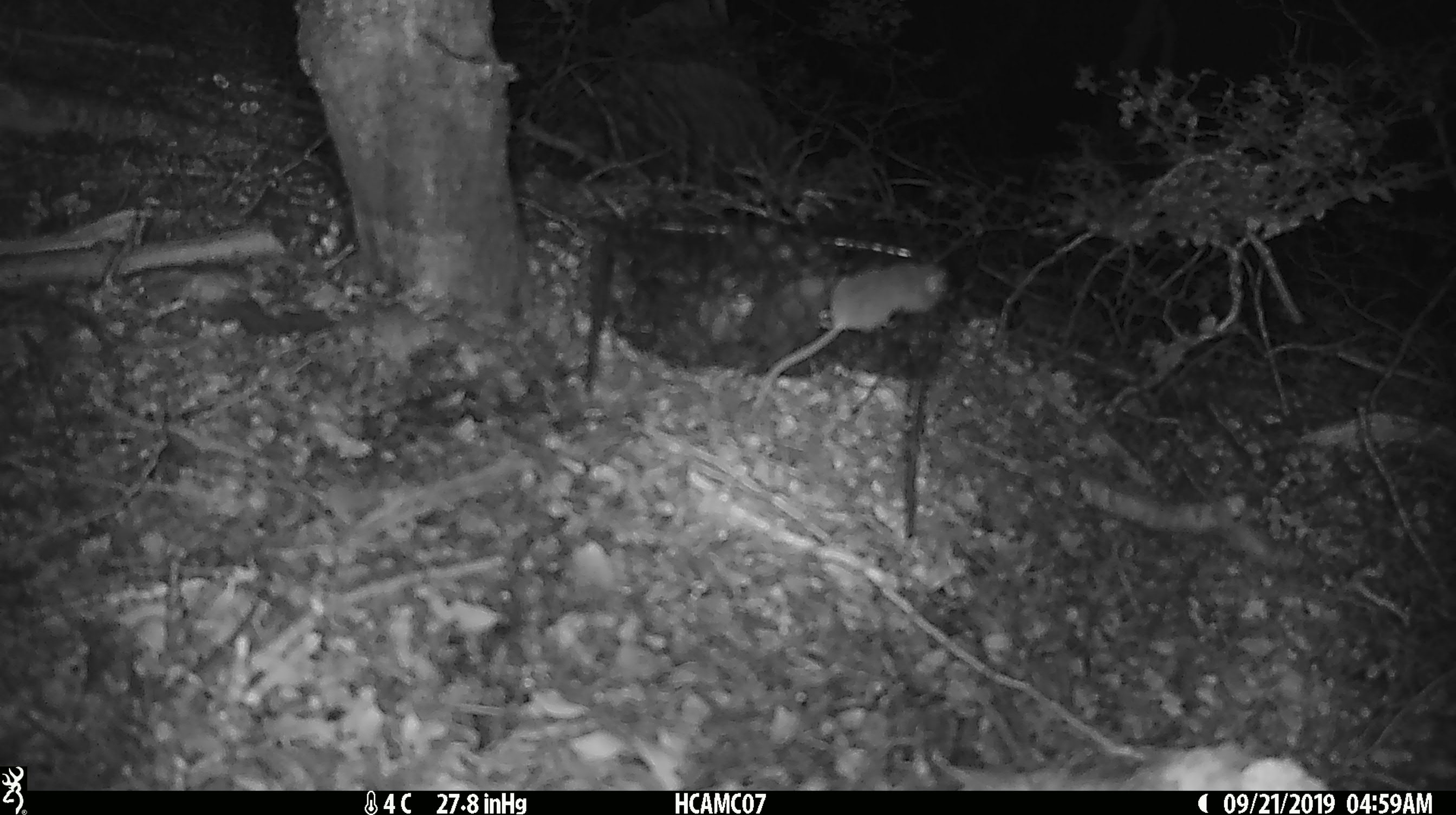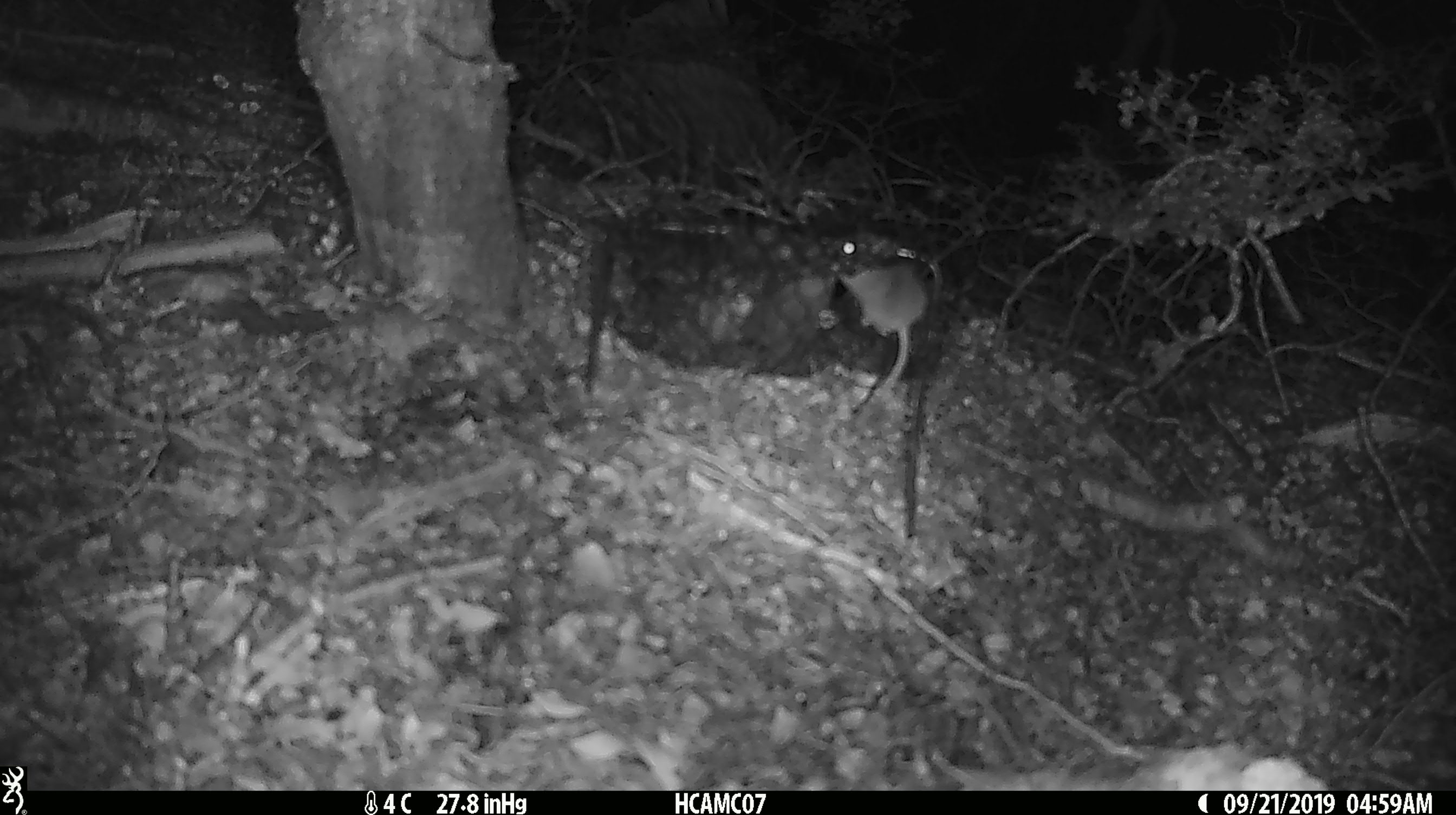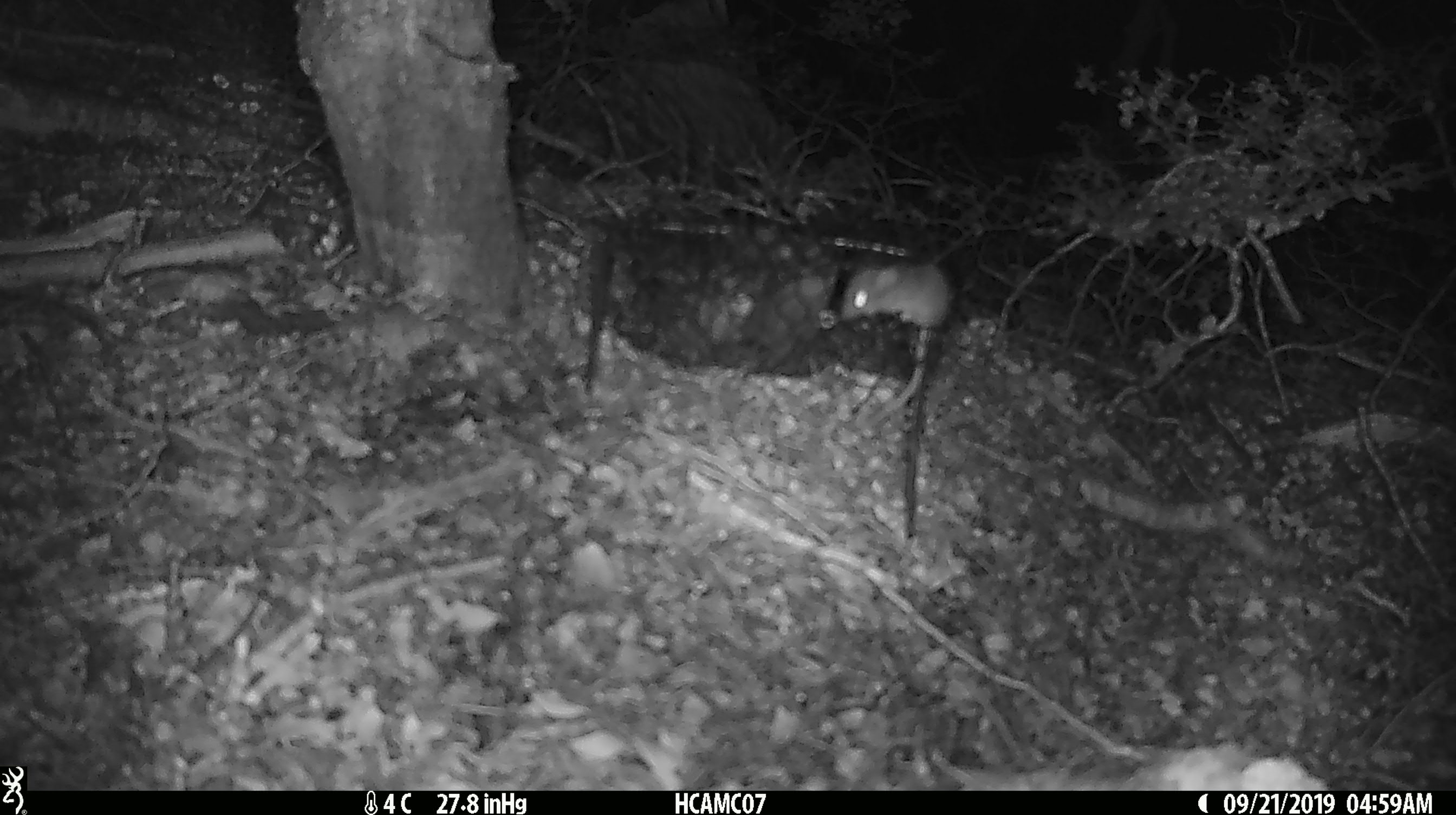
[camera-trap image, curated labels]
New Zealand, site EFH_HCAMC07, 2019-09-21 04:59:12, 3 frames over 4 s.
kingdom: Animalia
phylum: Chordata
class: Mammalia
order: Rodentia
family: Muridae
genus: Mus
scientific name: Mus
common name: mouse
Mouse (Mus).